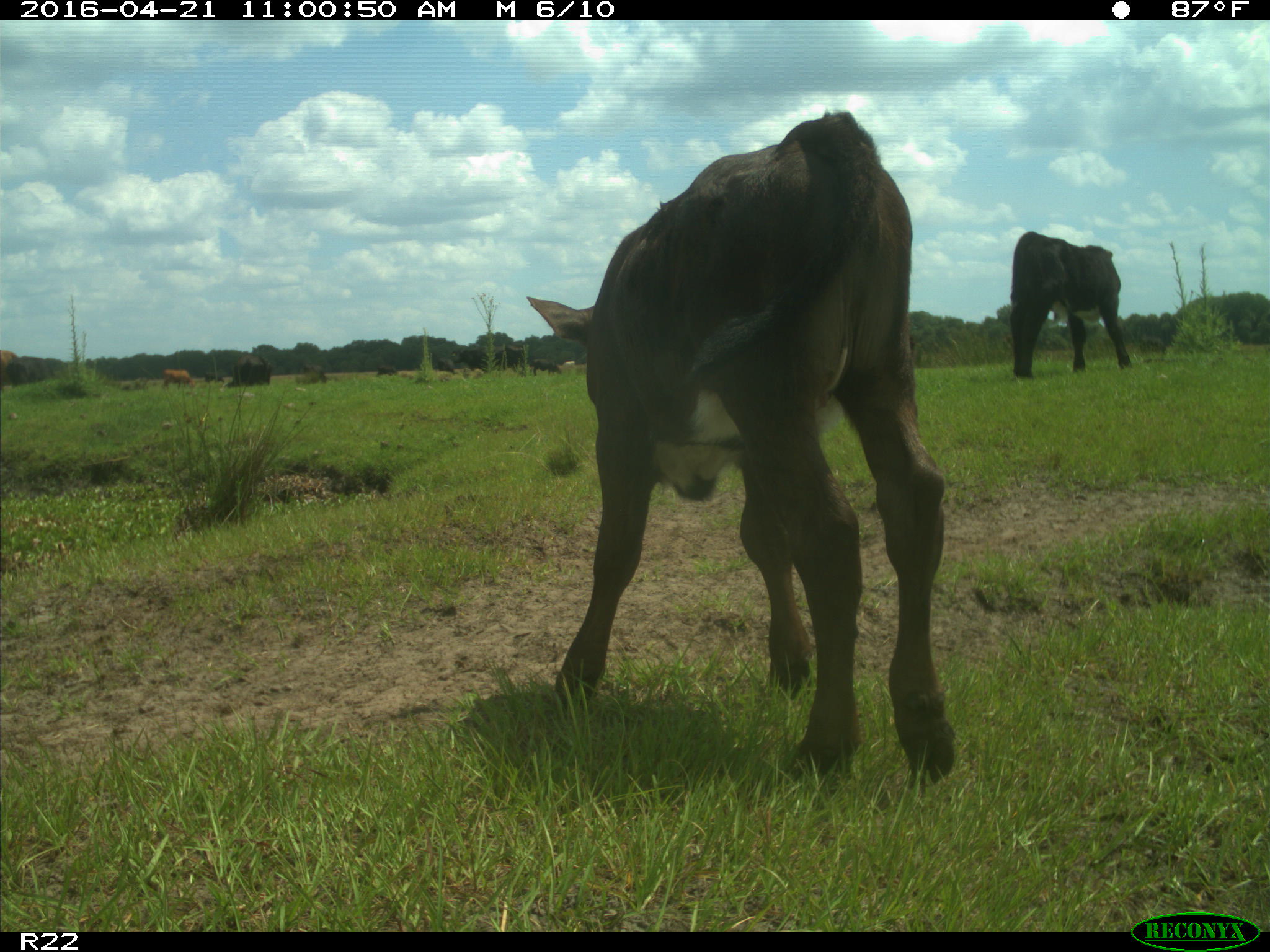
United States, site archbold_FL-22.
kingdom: Animalia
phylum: Chordata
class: Mammalia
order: Artiodactyla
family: Bovidae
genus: Bos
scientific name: Bos taurus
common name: domestic cow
Bos taurus (domestic cow).